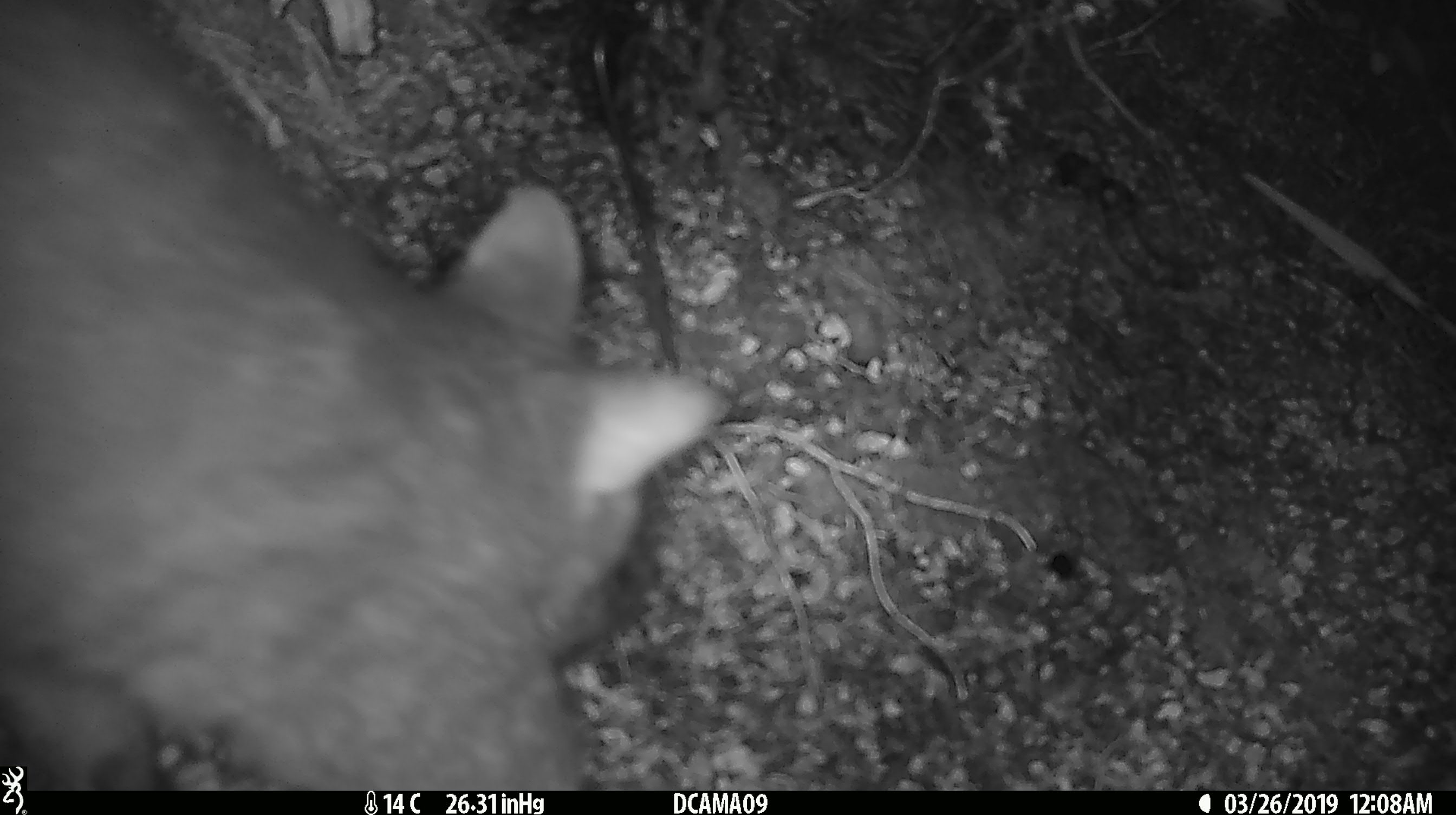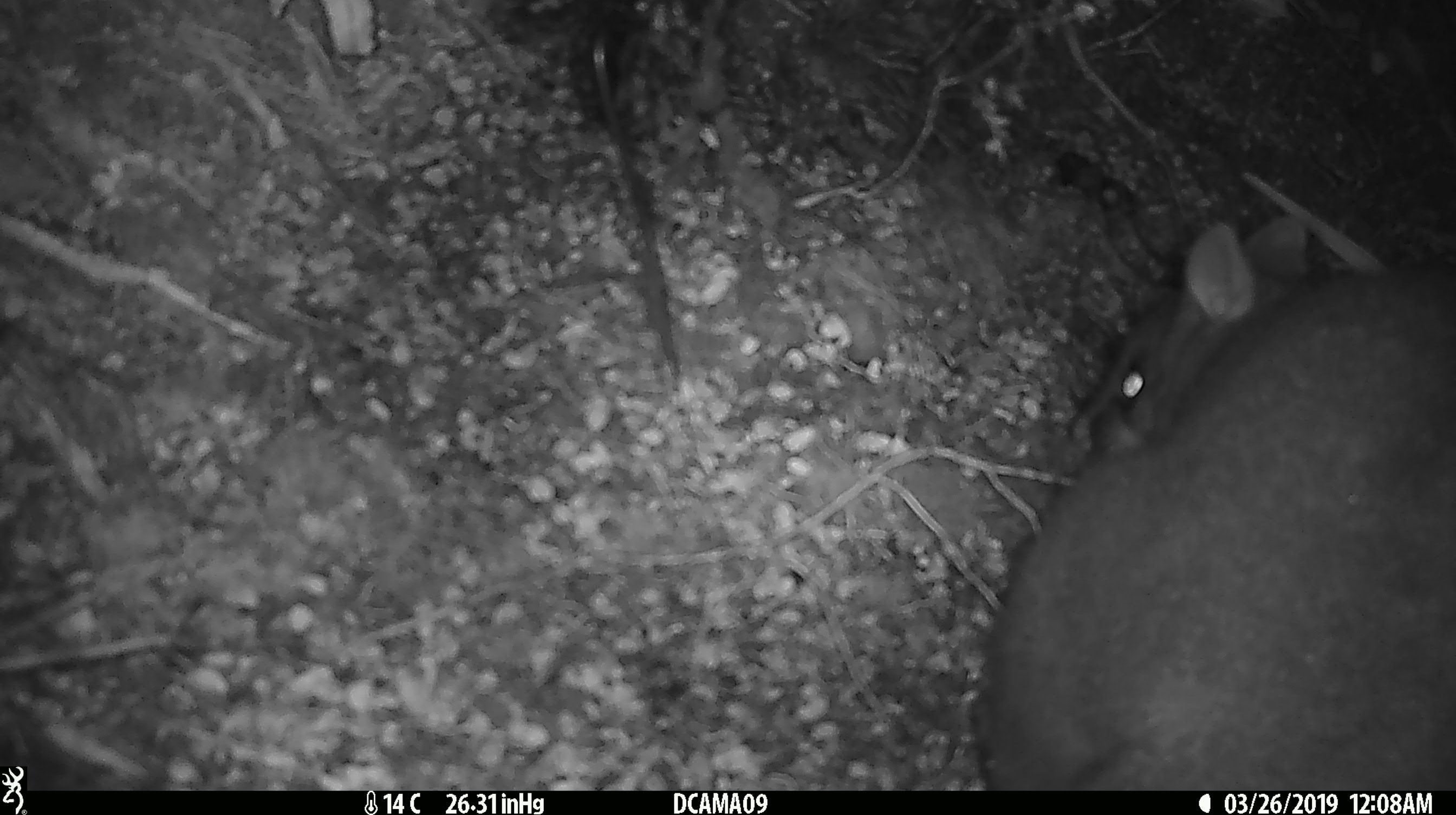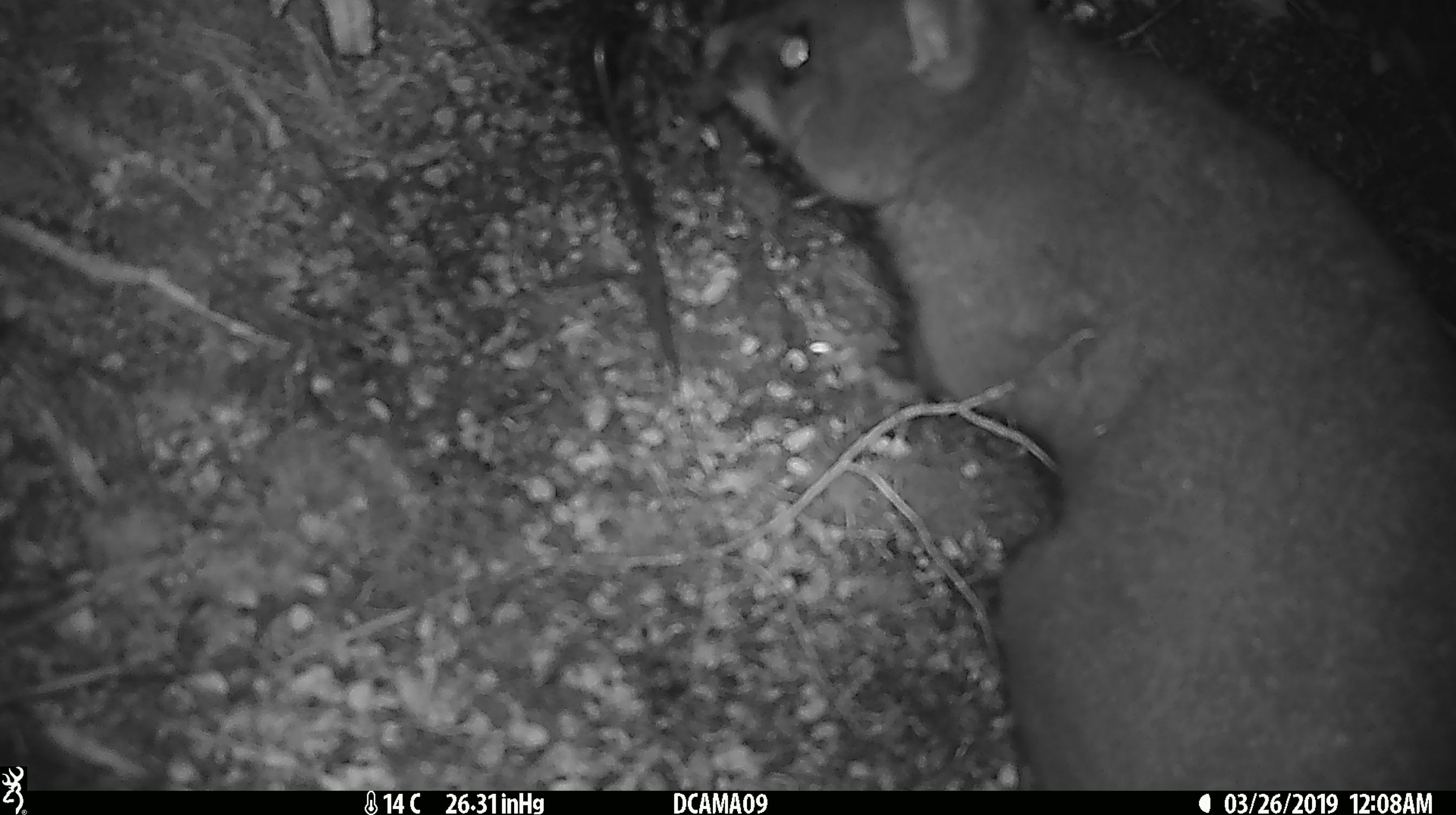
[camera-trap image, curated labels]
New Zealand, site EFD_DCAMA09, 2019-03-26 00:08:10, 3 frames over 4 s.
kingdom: Animalia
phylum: Chordata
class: Mammalia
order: Diprotodontia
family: Phalangeridae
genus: Trichosurus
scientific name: Trichosurus vulpecula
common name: common brushtail possum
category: possum